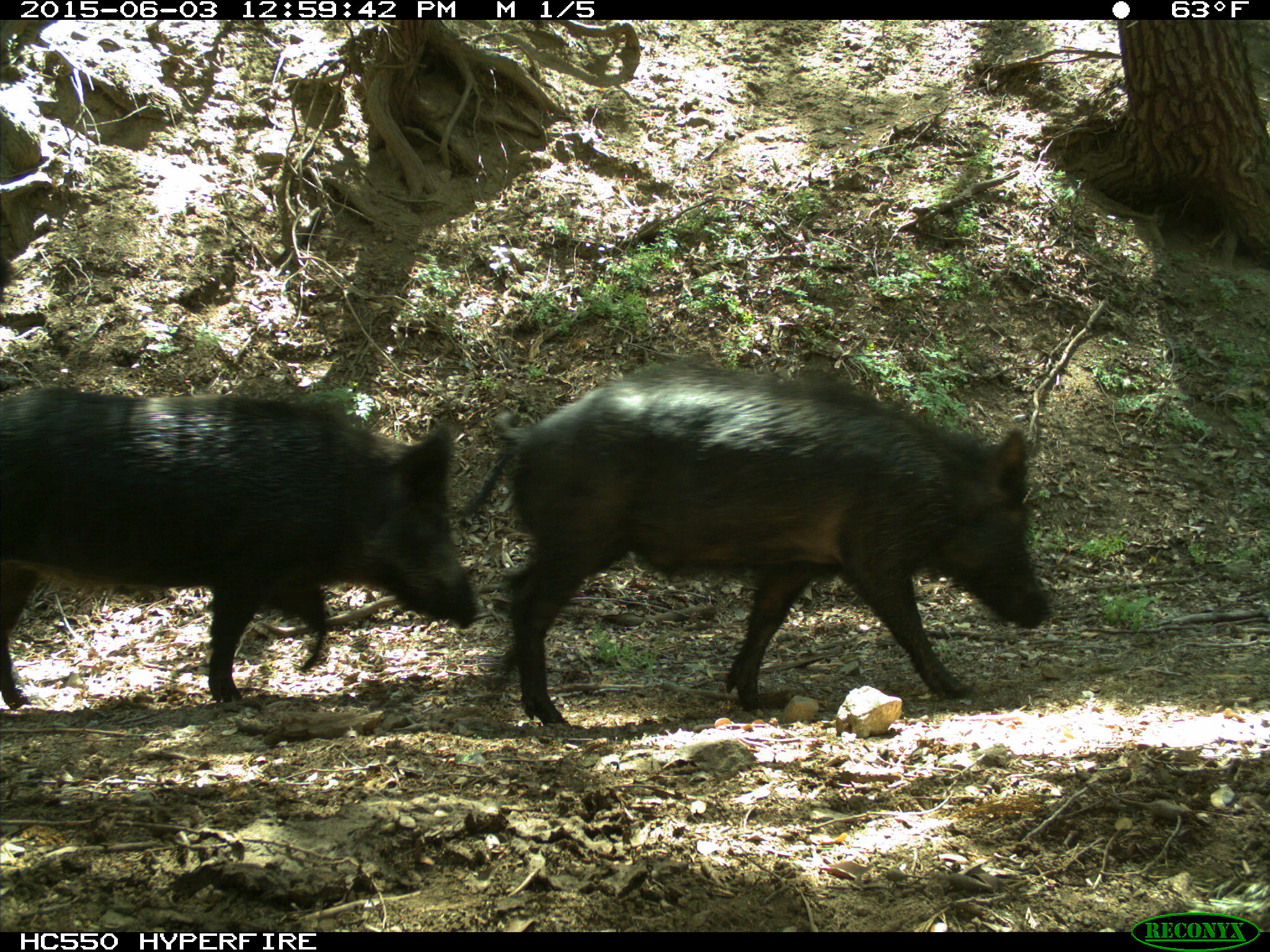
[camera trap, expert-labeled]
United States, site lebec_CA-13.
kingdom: Animalia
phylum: Chordata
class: Mammalia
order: Artiodactyla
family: Suidae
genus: Sus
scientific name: Sus scrofa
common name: wild boar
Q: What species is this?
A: Sus scrofa (wild boar).